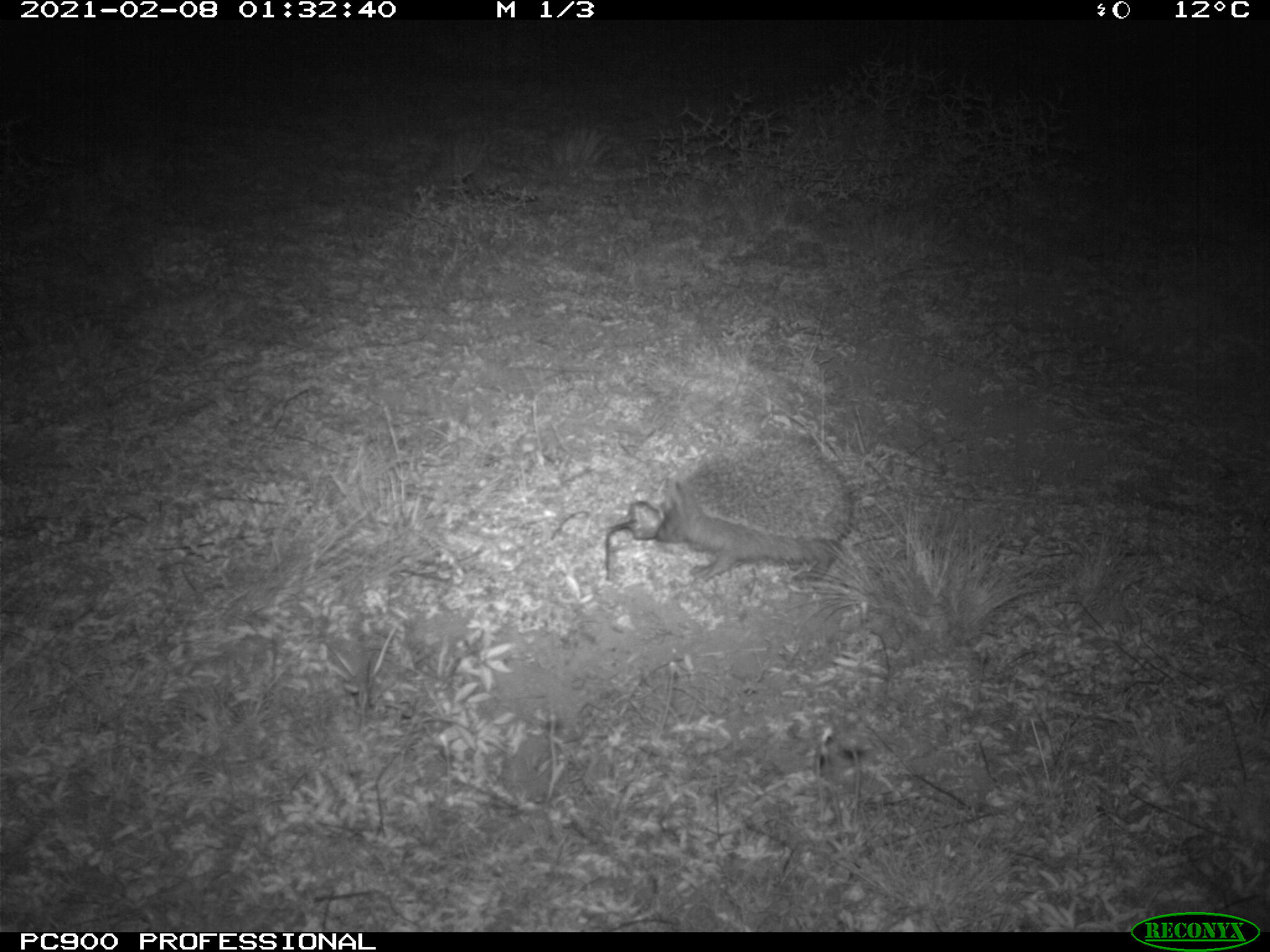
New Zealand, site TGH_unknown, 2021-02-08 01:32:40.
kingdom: Animalia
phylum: Chordata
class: Mammalia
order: Eulipotyphla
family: Erinaceidae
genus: Erinaceus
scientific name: Erinaceus europaeus europaeus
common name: european hedgehog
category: hedgehog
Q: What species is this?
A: Hedgehog (european hedgehog) (Erinaceus europaeus europaeus).